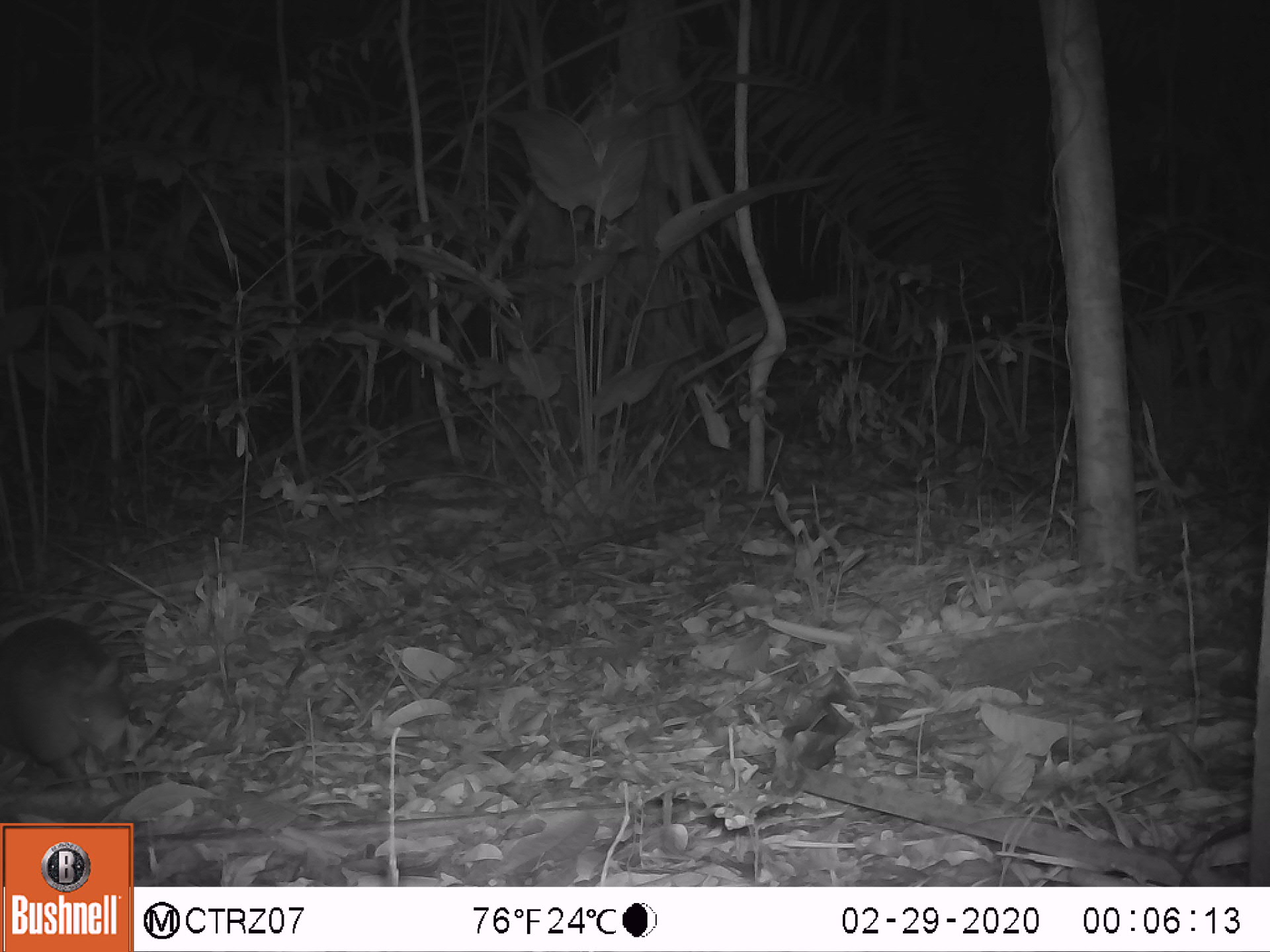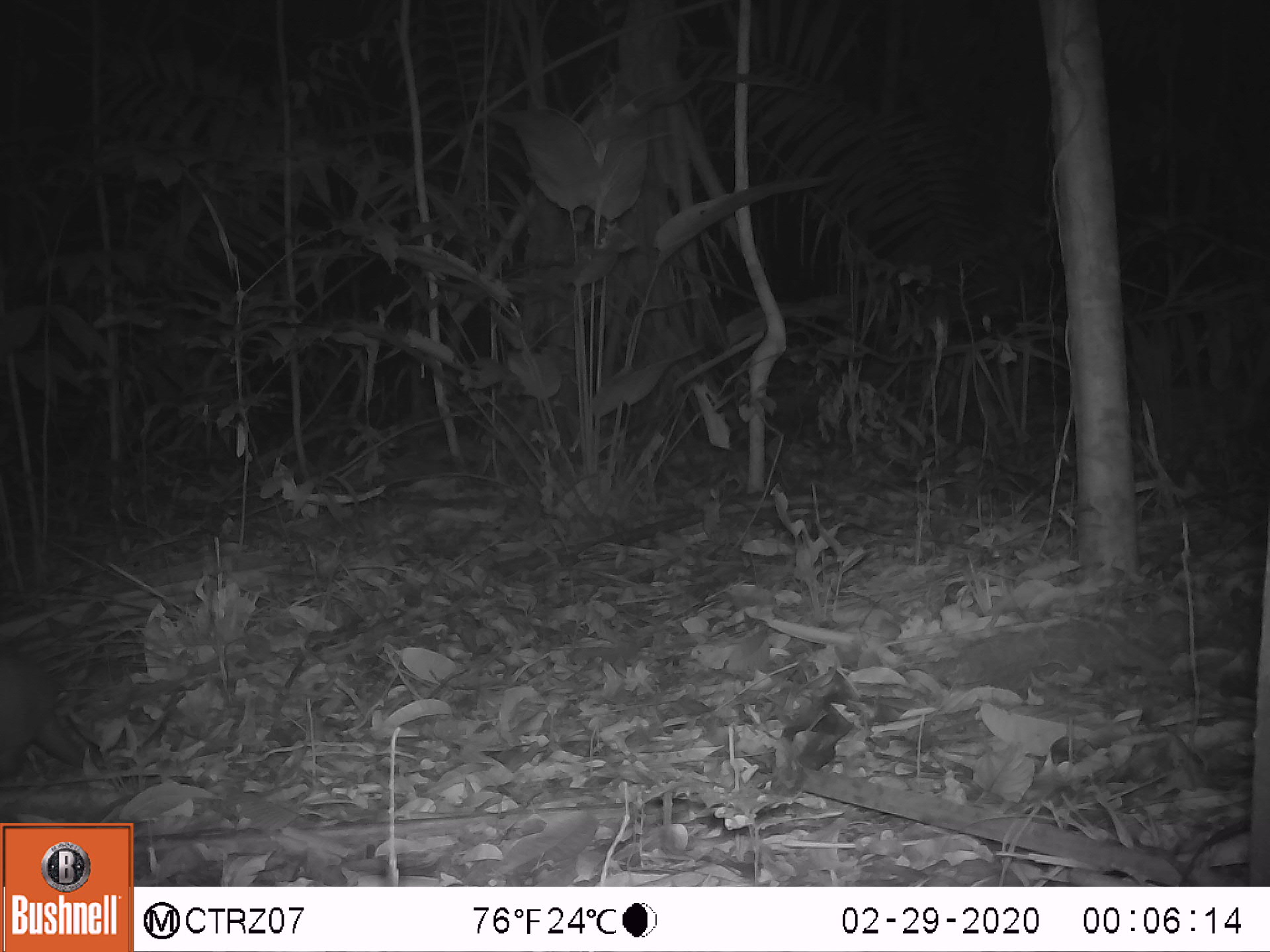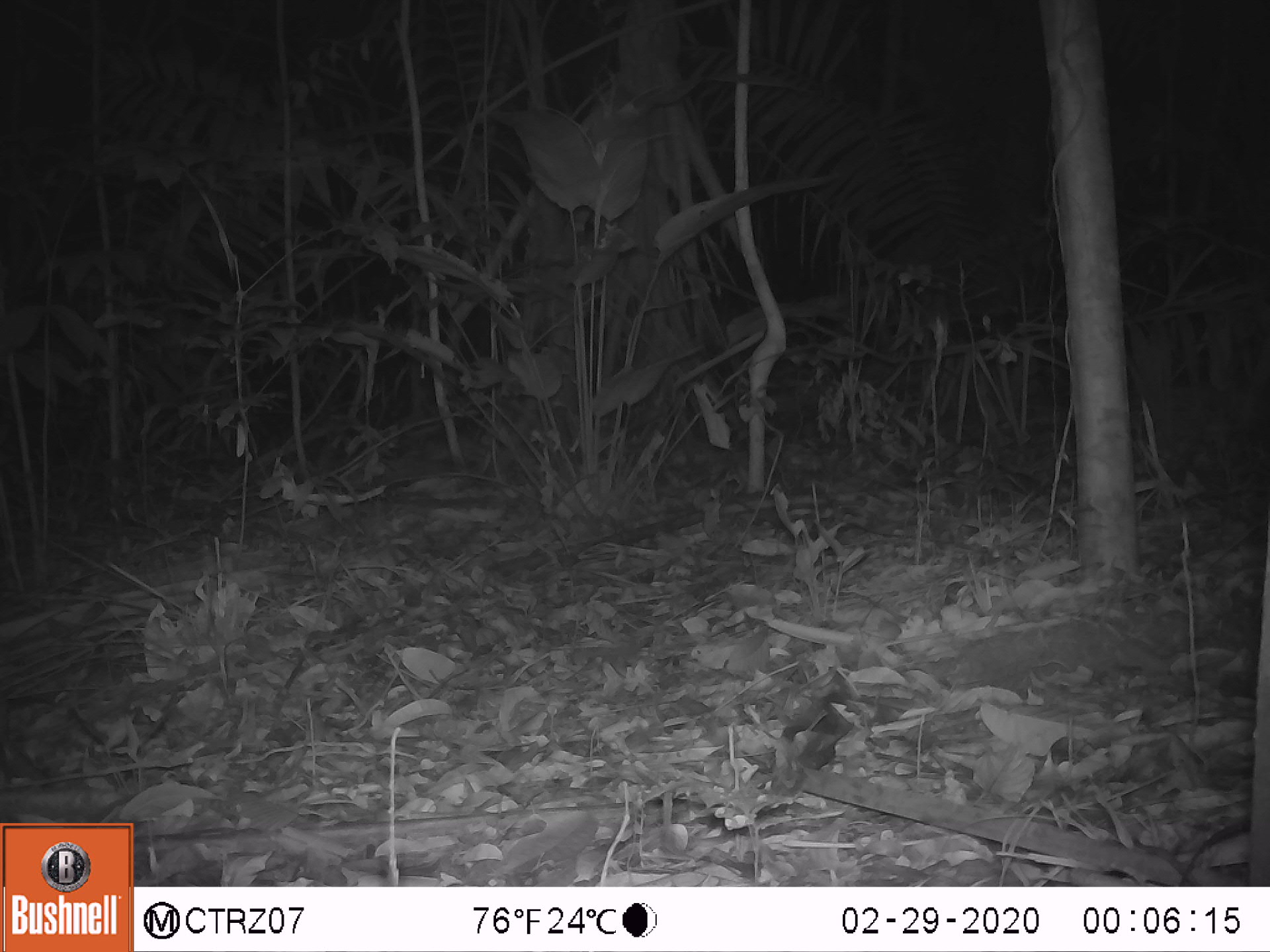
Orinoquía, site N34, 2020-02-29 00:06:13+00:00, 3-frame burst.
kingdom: Animalia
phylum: Chordata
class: Mammalia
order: Cingulata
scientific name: Cingulata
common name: armadillo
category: unknown armadillo